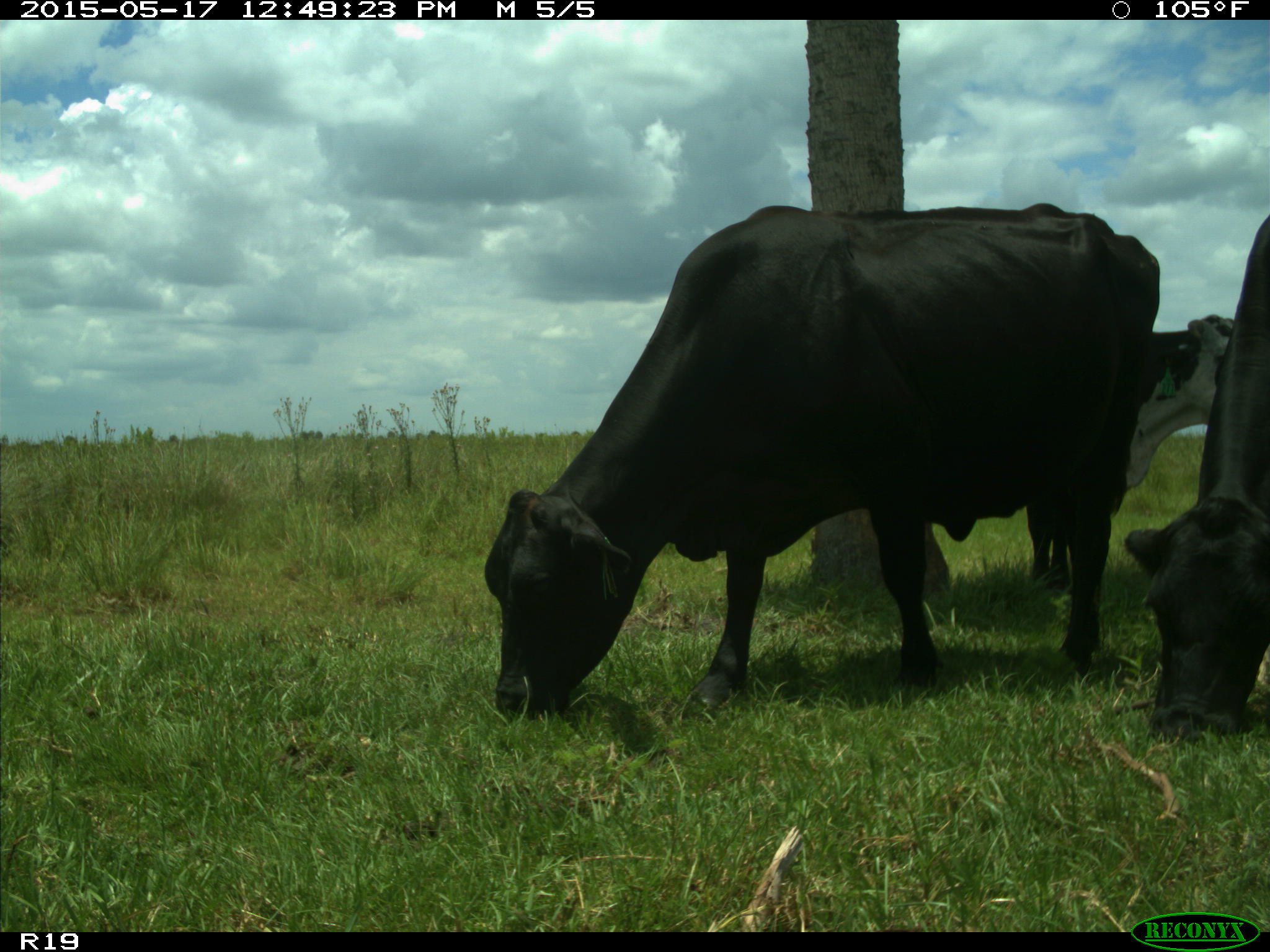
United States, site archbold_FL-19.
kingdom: Animalia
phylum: Chordata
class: Mammalia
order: Artiodactyla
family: Bovidae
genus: Bos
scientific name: Bos taurus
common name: domestic cow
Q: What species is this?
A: Bos taurus (domestic cow).